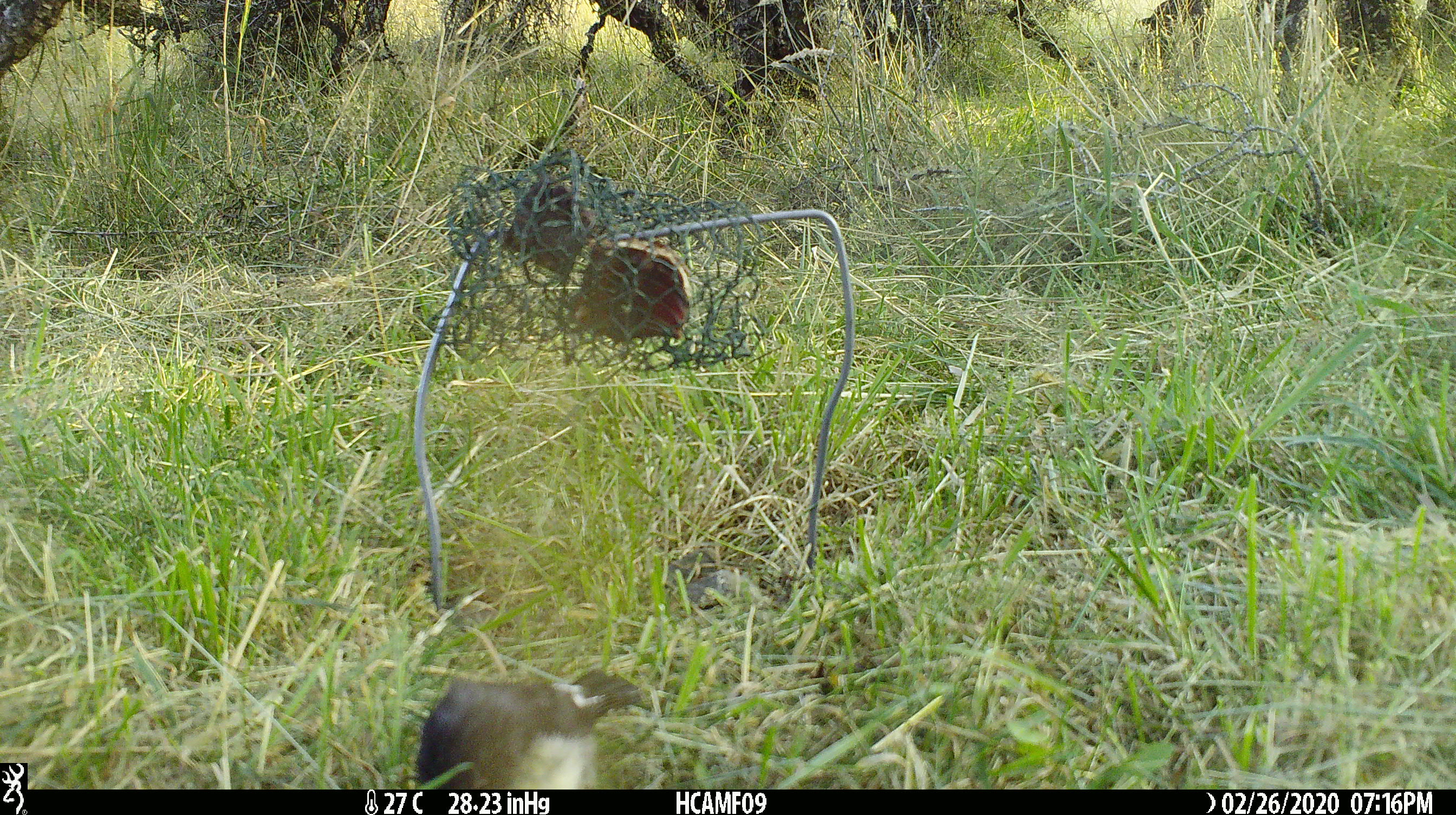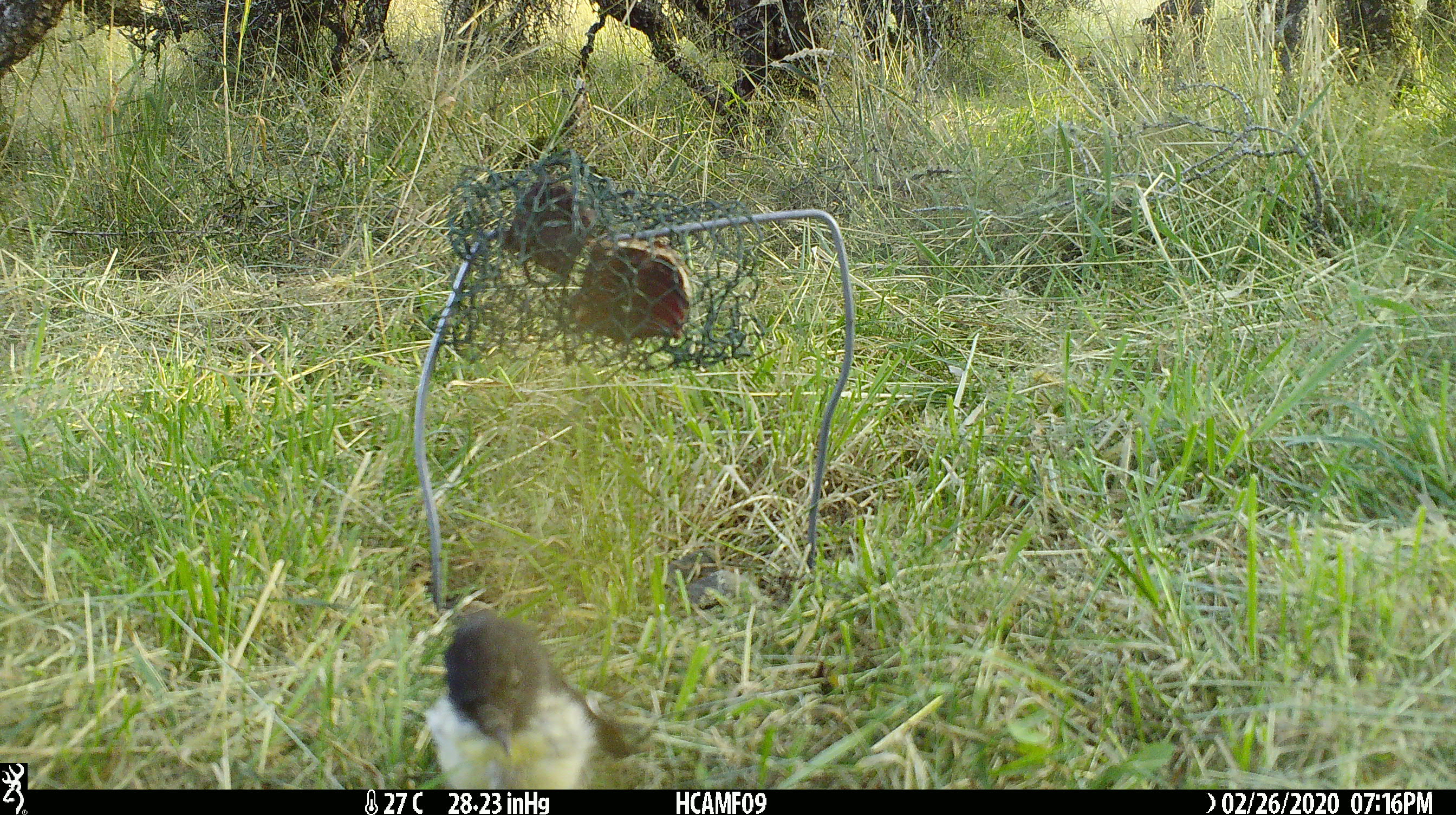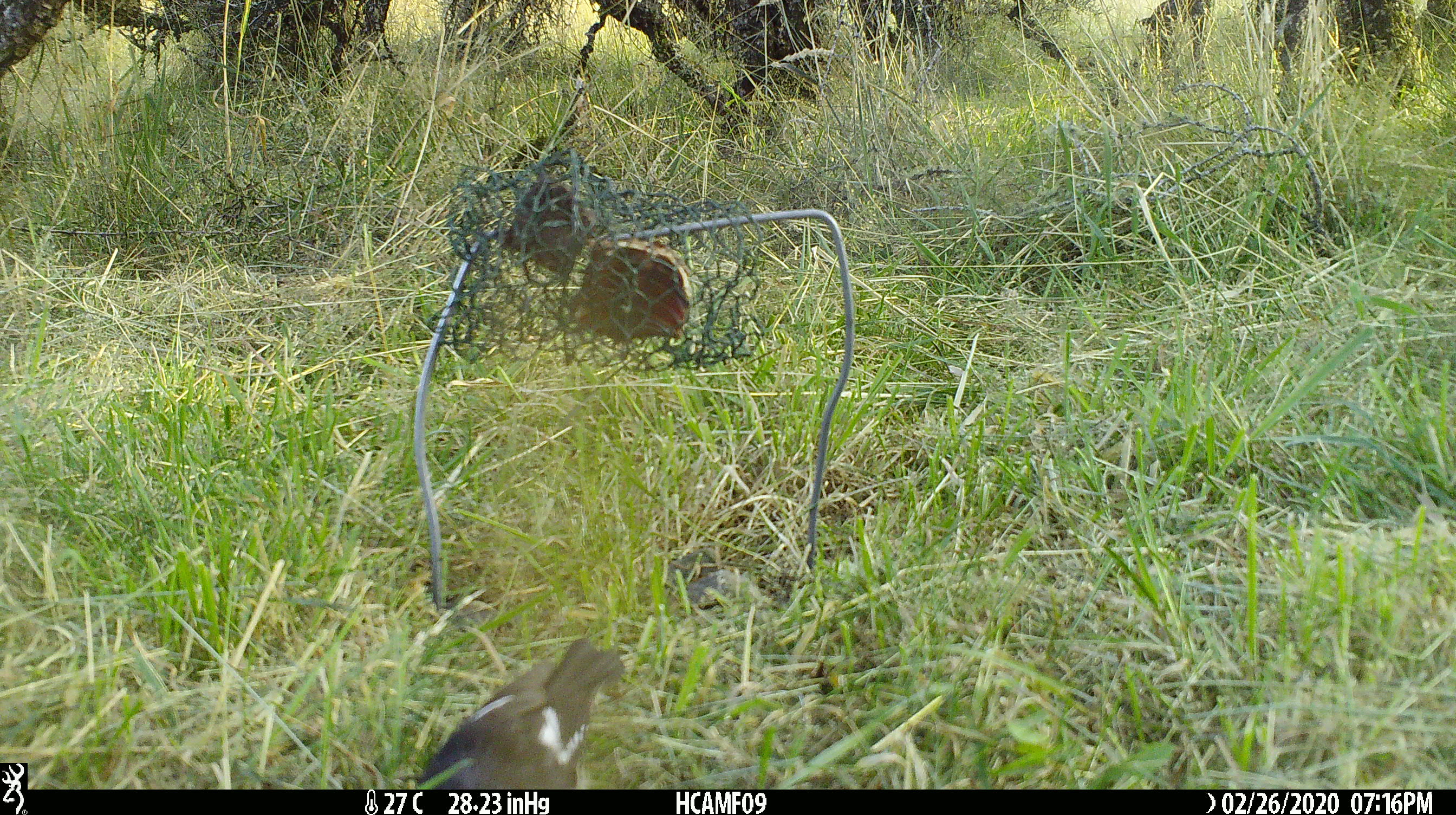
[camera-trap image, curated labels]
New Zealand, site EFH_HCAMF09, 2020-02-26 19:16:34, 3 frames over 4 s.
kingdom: Animalia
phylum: Chordata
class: Aves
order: Passeriformes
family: Petroicidae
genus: Petroica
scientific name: Petroica macrocephala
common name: tomtit